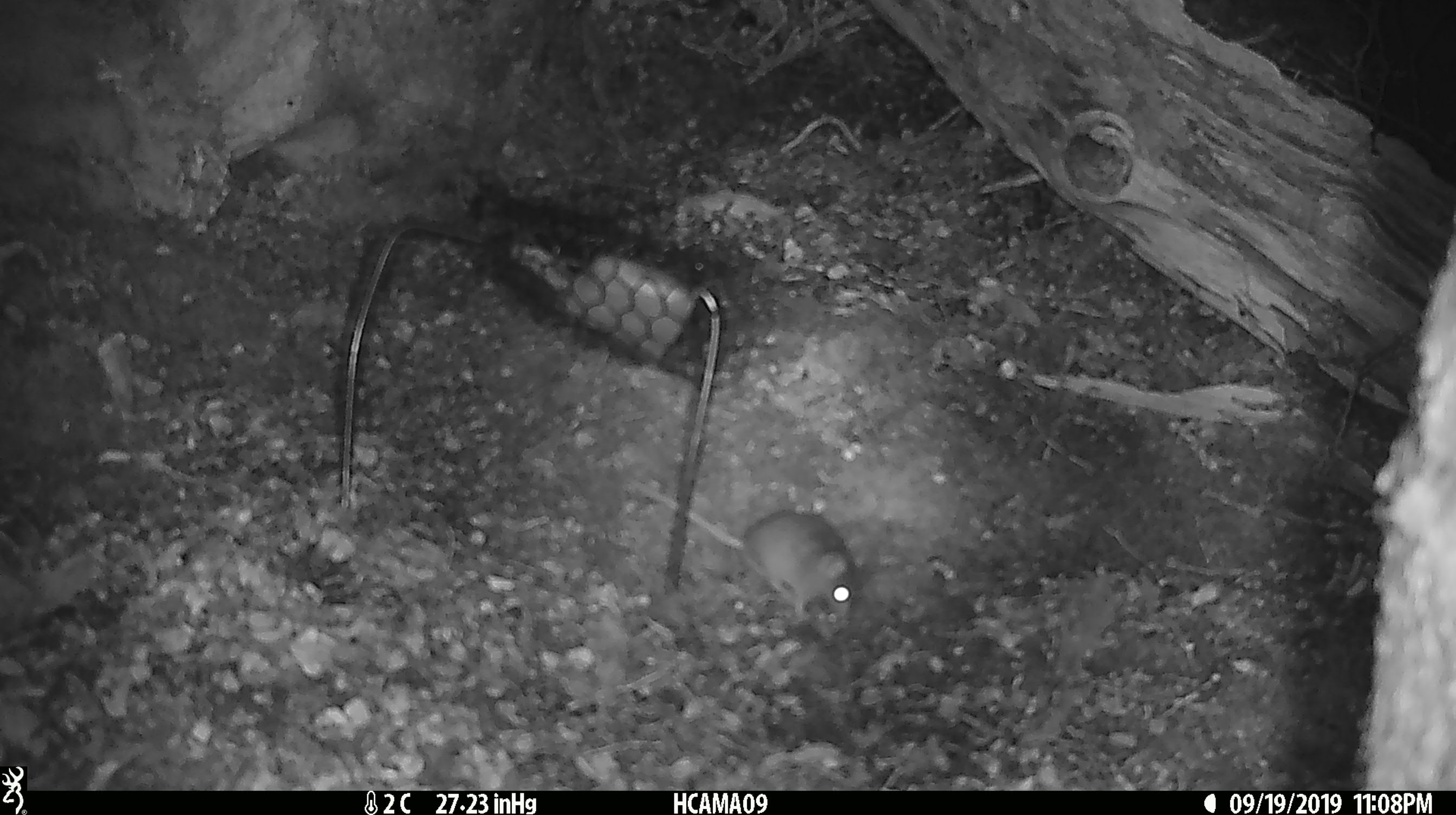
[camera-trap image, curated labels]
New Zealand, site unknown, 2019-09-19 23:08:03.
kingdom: Animalia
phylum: Chordata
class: Mammalia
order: Rodentia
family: Muridae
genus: Mus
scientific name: Mus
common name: mouse